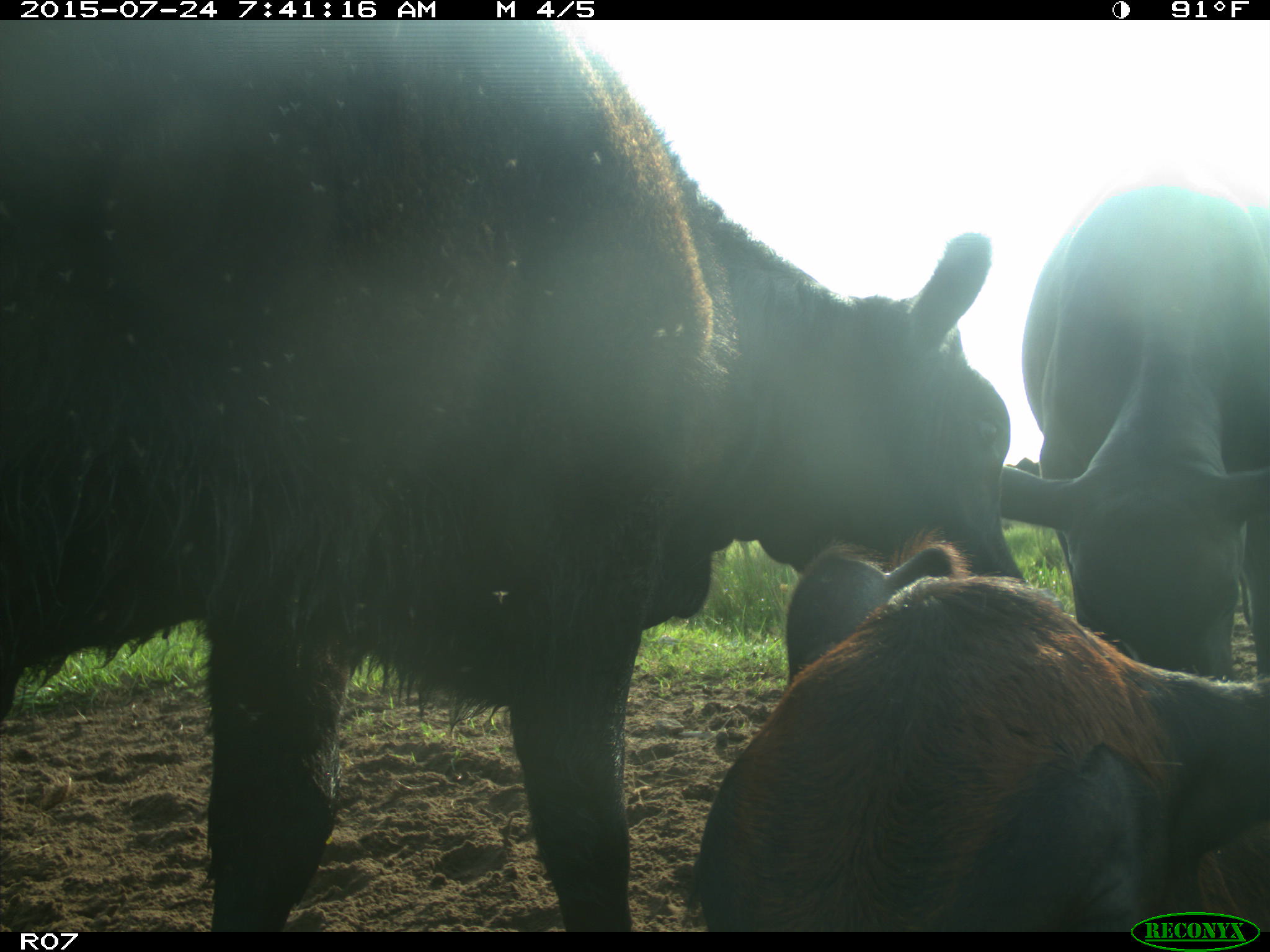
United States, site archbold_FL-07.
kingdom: Animalia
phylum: Chordata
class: Mammalia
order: Artiodactyla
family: Bovidae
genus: Bos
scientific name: Bos taurus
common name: domestic cow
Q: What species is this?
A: Bos taurus (domestic cow).